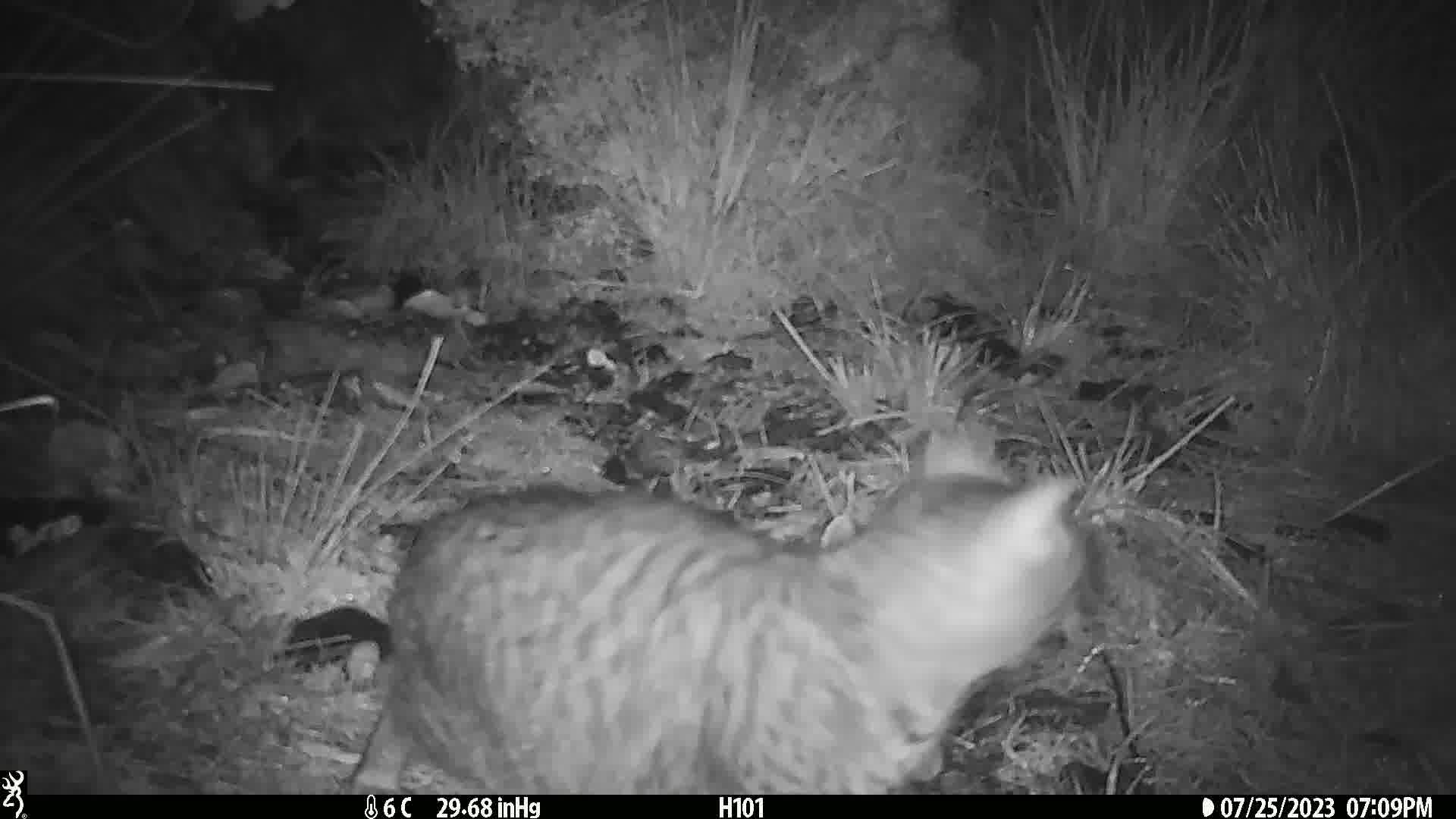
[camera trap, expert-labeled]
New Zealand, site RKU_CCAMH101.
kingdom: Animalia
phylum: Chordata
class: Mammalia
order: Carnivora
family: Felidae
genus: Felis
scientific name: Felis catus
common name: domestic cat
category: cat